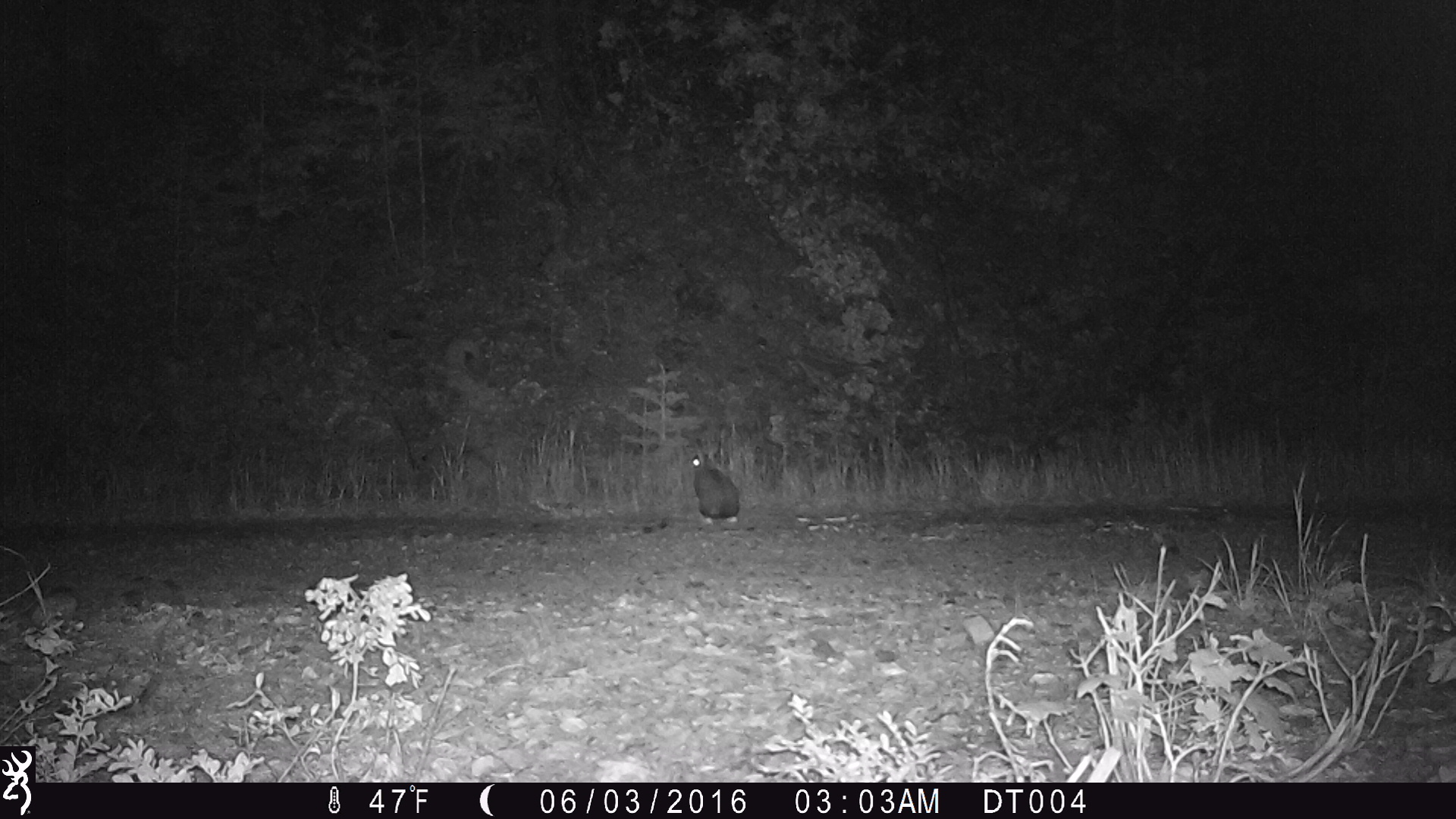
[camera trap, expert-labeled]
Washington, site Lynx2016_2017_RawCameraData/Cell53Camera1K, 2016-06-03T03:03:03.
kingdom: Animalia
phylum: Chordata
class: Mammalia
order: Lagomorpha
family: Leporidae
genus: Lepus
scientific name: Lepus americanus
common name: snowshoe hare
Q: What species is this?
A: Lepus americanus (snowshoe hare).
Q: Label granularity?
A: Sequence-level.